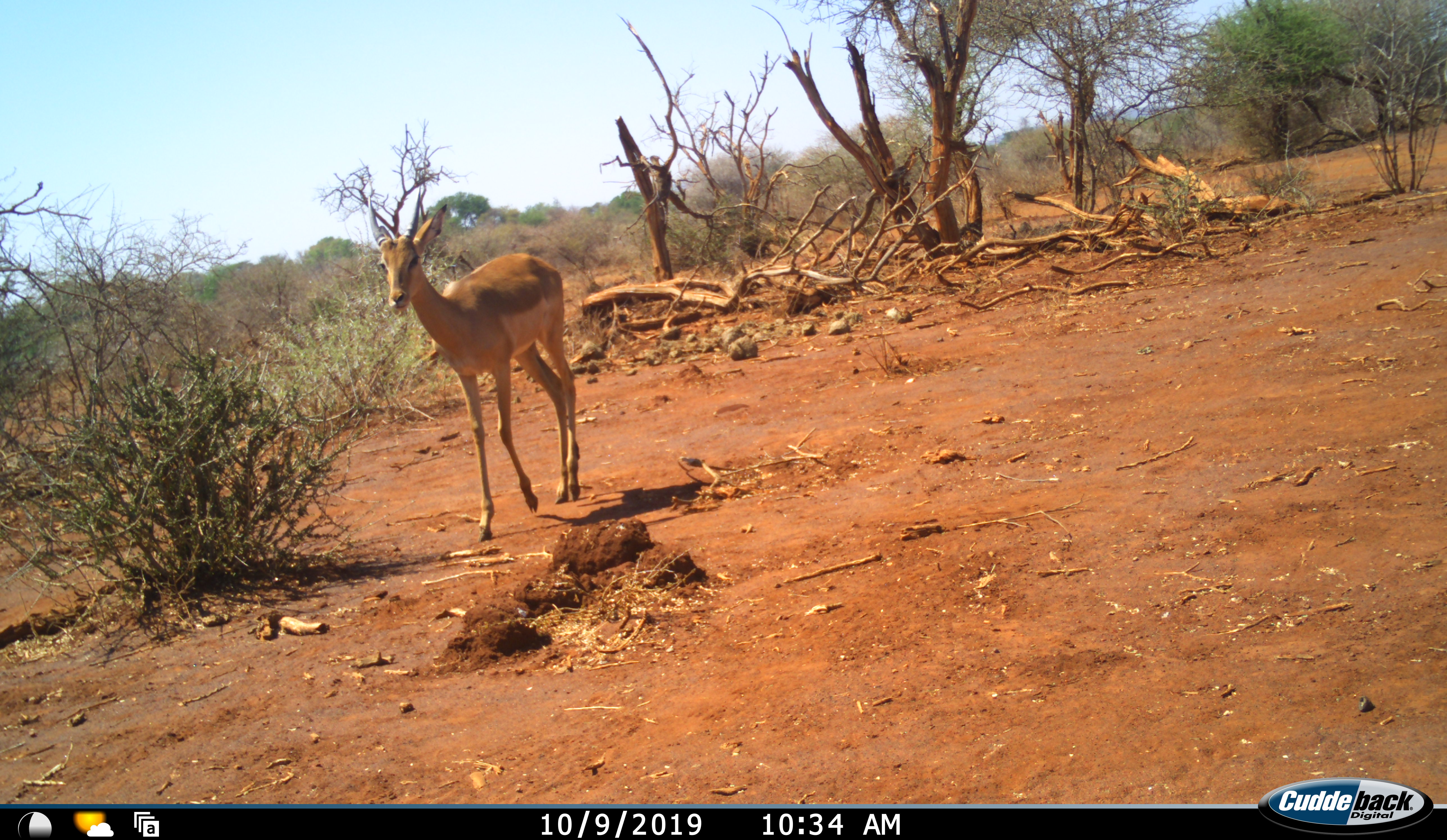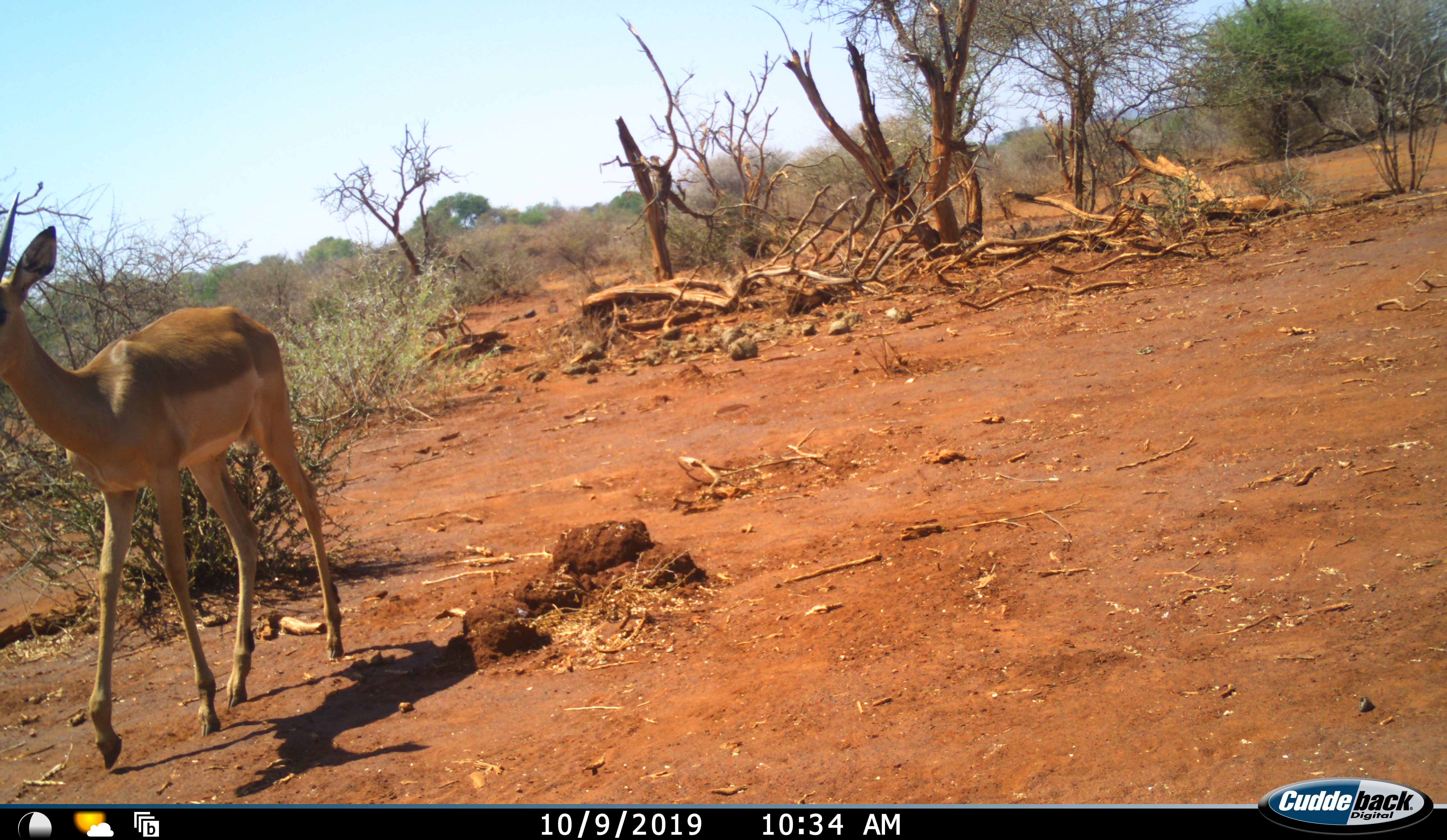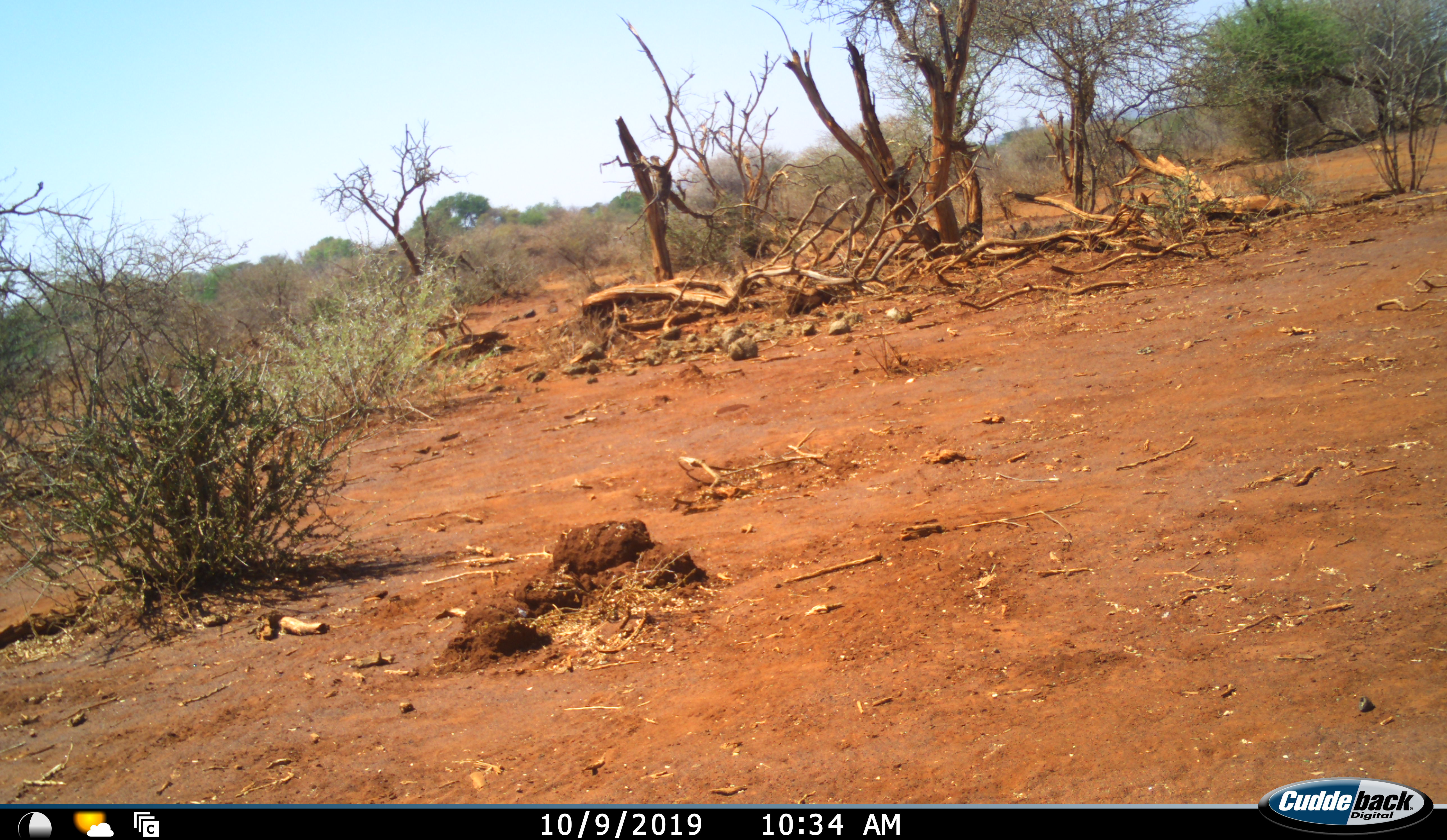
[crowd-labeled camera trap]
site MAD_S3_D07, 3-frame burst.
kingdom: Animalia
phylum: Chordata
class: Mammalia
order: Artiodactyla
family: Bovidae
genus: Aepyceros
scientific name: Aepyceros melampus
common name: impala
Impala (Aepyceros melampus), count 1. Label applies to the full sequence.